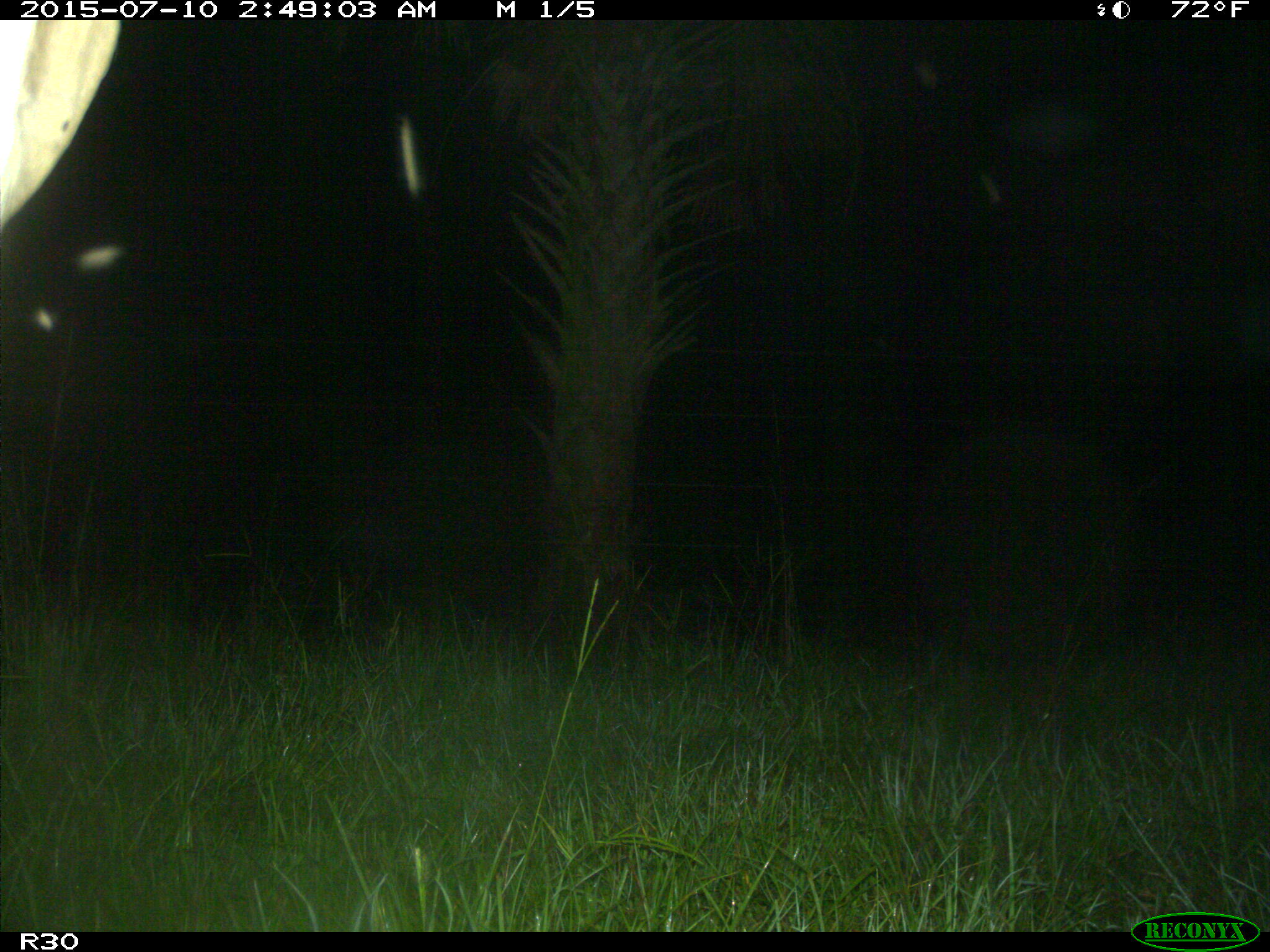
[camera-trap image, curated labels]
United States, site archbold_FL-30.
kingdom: Animalia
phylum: Chordata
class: Mammalia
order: Artiodactyla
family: Bovidae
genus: Bos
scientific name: Bos taurus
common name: domestic cow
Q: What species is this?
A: Bos taurus (domestic cow).